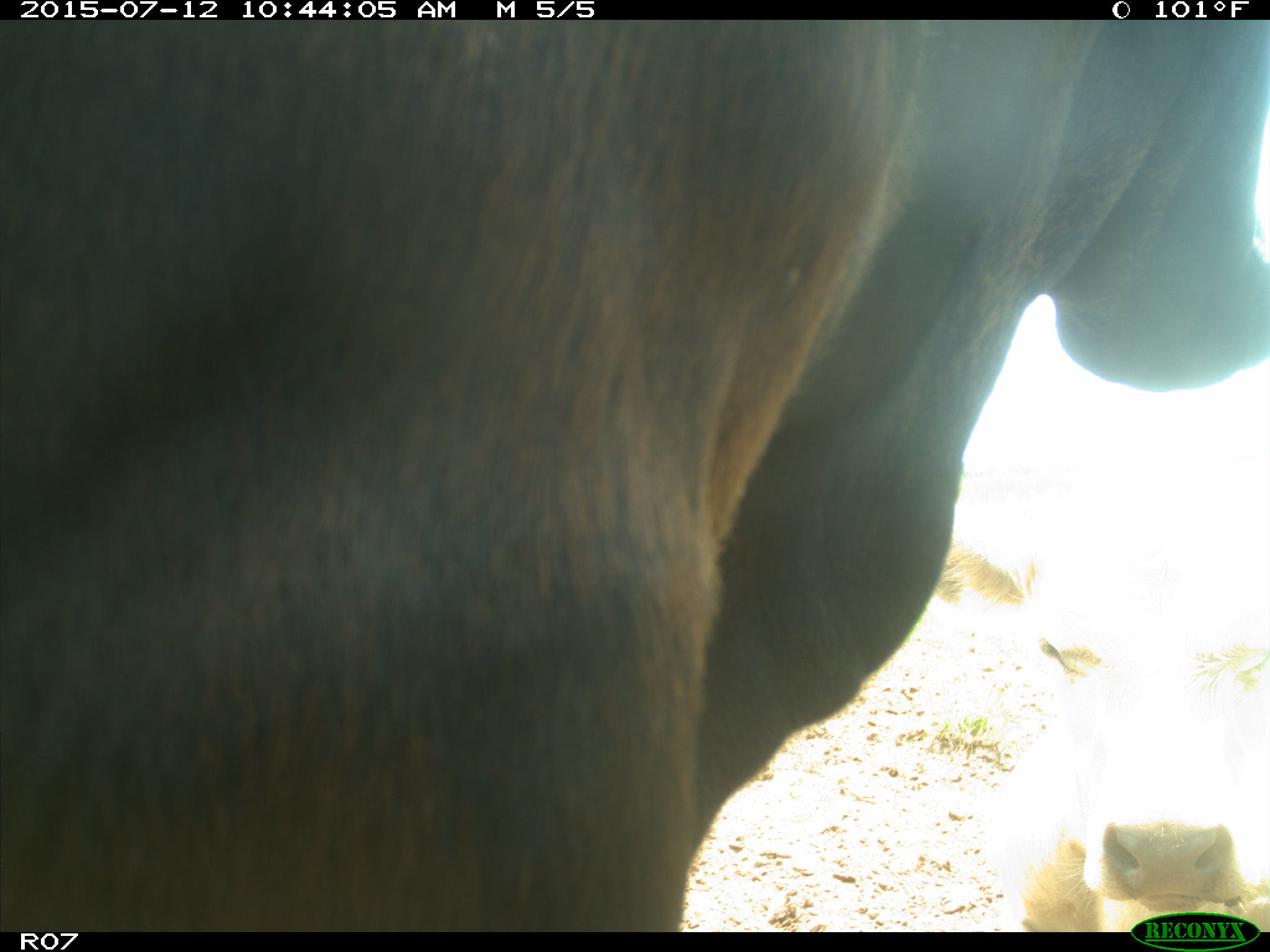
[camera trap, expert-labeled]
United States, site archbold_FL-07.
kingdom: Animalia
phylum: Chordata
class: Mammalia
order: Artiodactyla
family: Bovidae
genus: Bos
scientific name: Bos taurus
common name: domestic cow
Bos taurus (domestic cow).